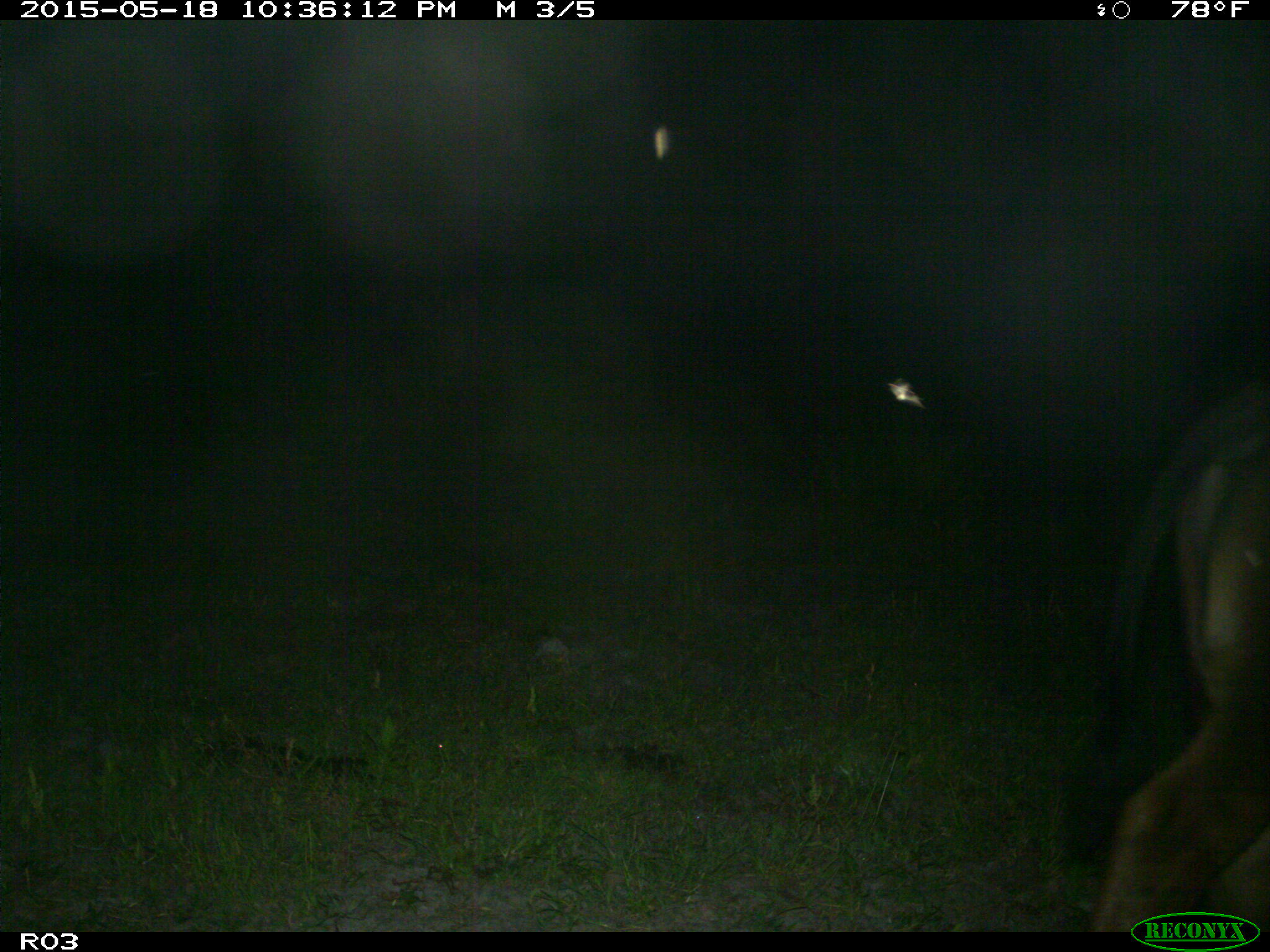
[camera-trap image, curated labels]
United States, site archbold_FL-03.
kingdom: Animalia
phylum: Chordata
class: Mammalia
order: Artiodactyla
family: Bovidae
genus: Bos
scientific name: Bos taurus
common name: domestic cow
Bos taurus (domestic cow).